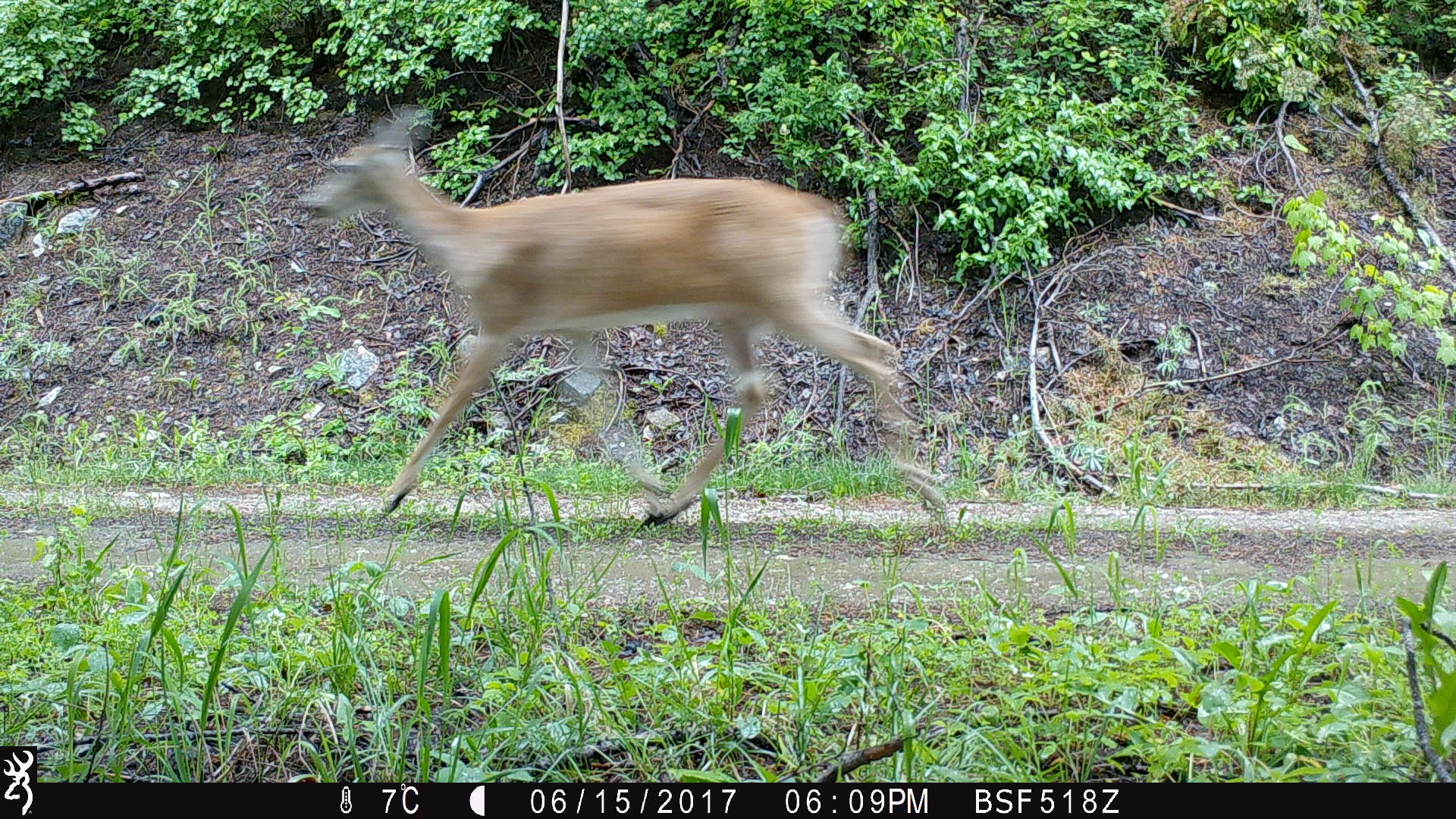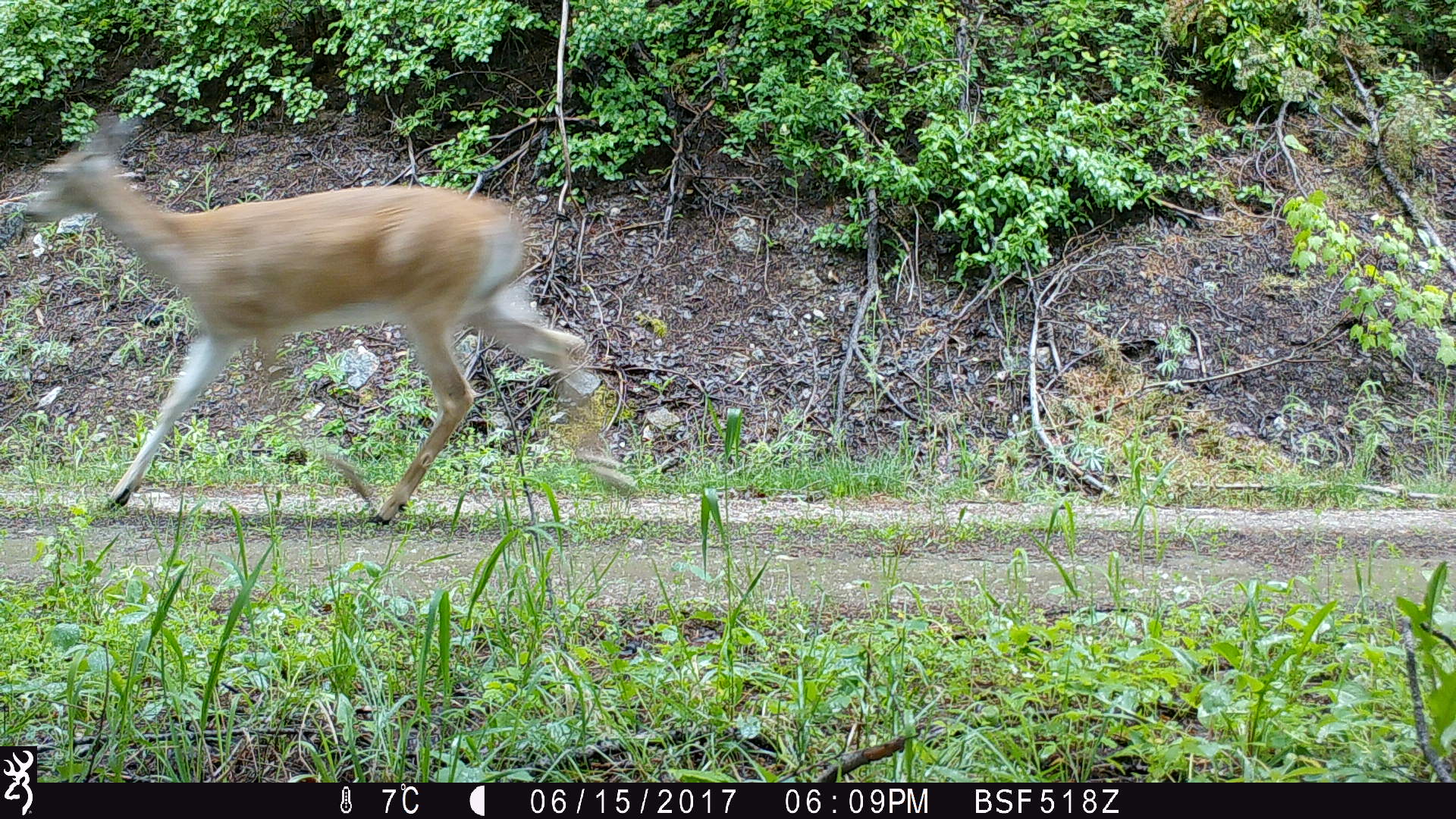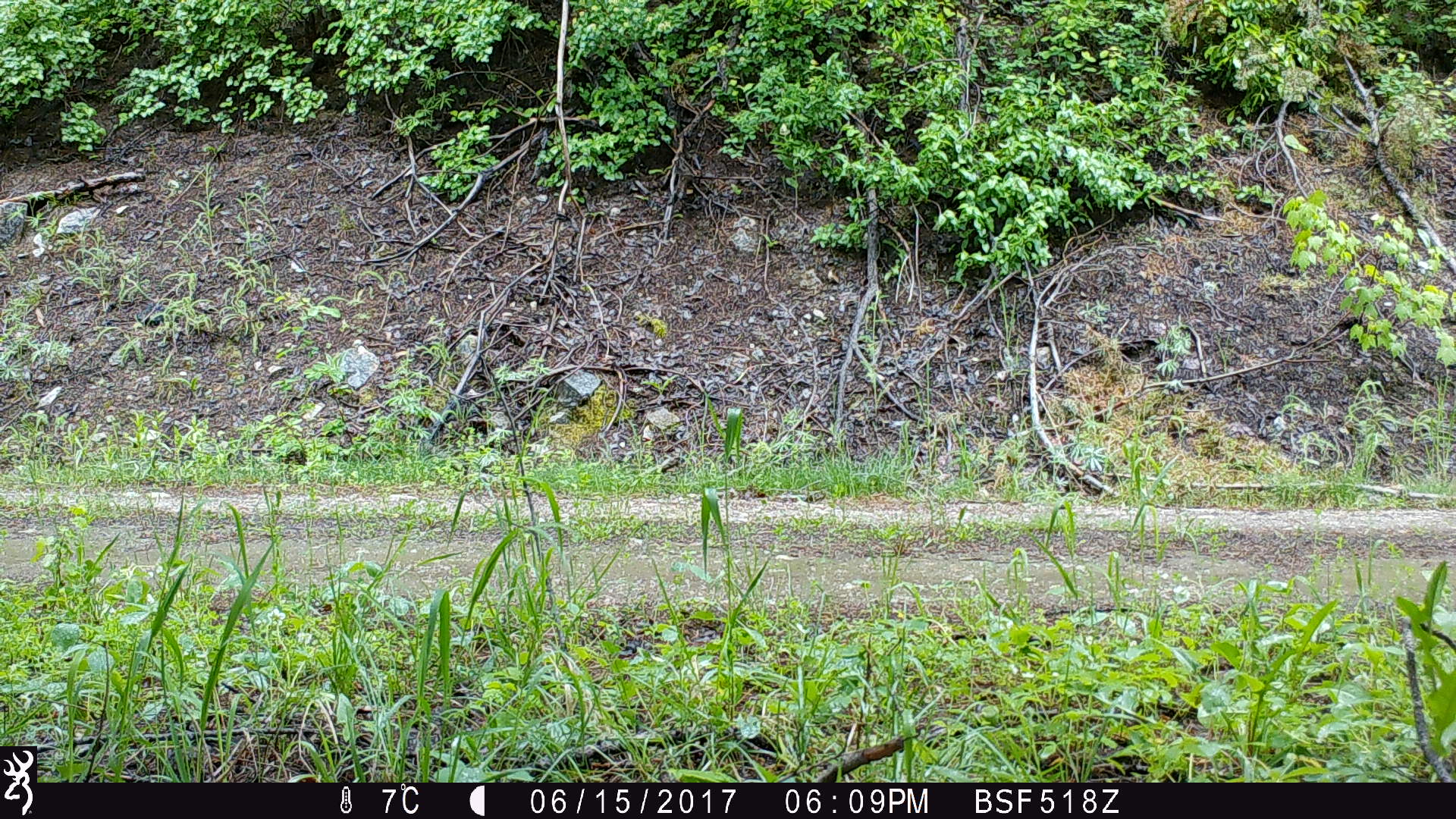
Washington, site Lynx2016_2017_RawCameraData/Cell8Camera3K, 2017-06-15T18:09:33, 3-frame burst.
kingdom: Animalia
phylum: Chordata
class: Mammalia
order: Artiodactyla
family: Cervidae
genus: Odocoileus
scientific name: Odocoileus virginianus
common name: white-tailed deer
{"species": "Odocoileus virginianus (white-tailed deer)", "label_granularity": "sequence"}